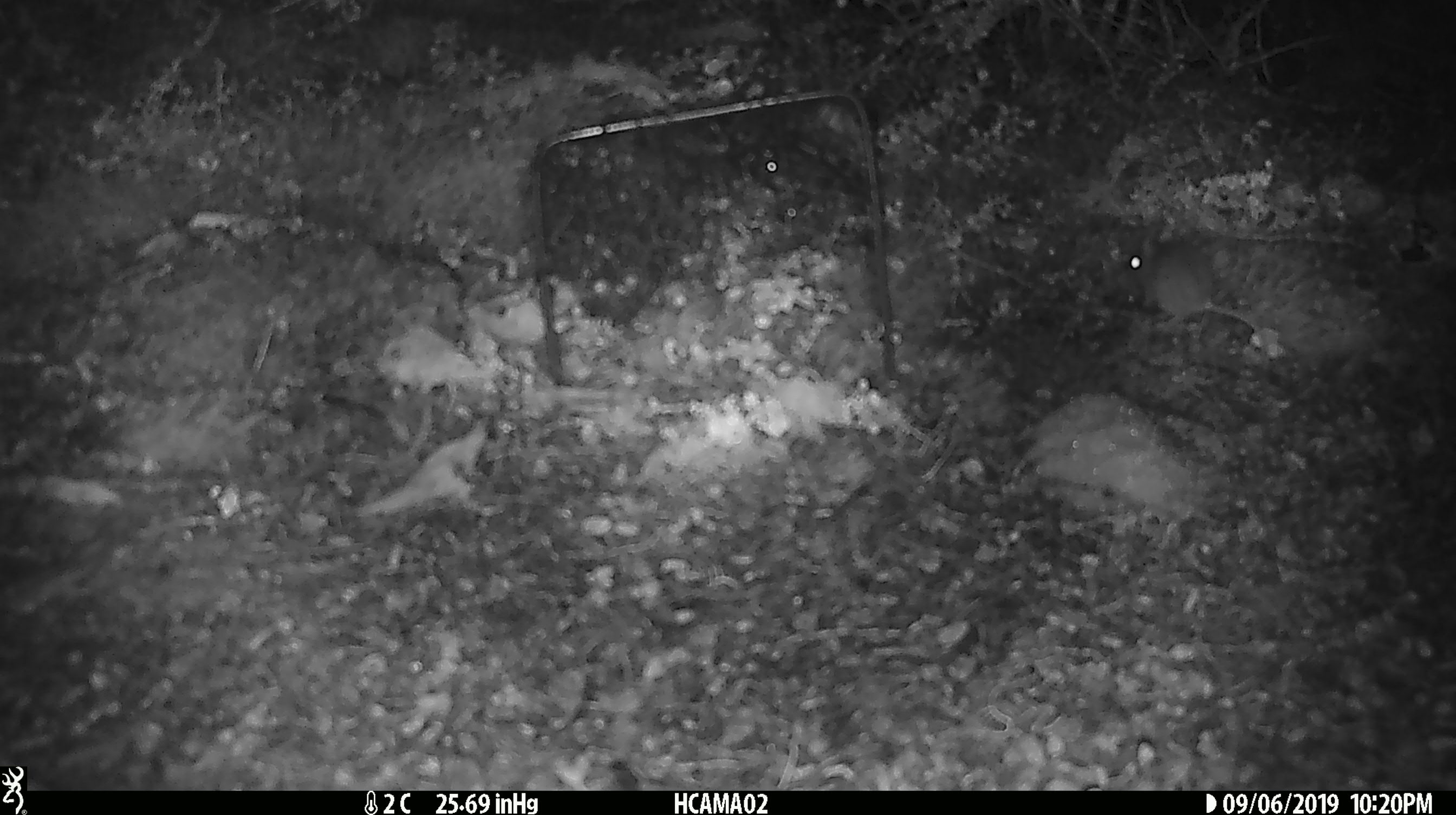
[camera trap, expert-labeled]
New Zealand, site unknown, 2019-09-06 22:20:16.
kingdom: Animalia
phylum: Chordata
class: Mammalia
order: Rodentia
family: Muridae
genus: Mus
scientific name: Mus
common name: mouse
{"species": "mouse (Mus)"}